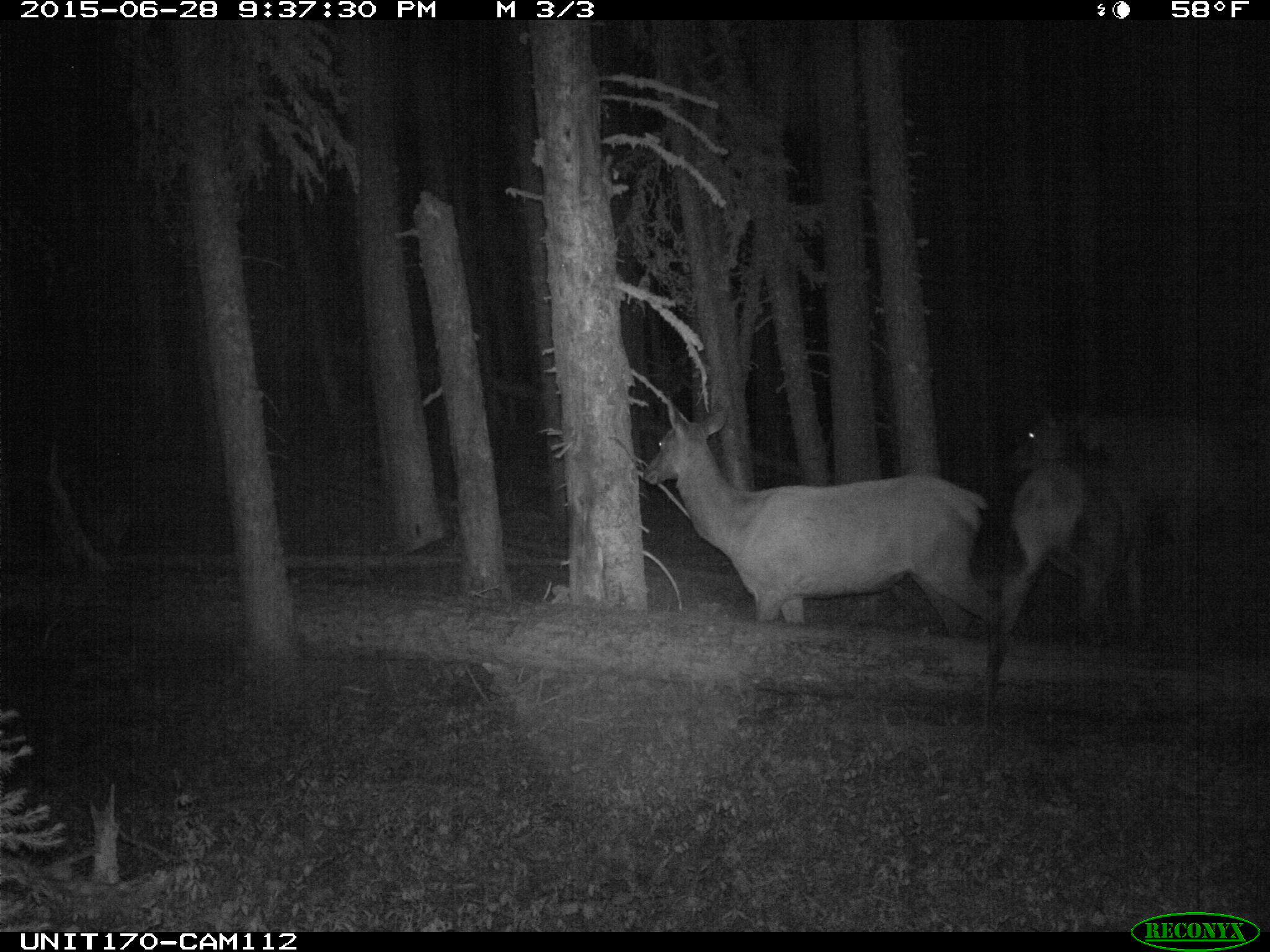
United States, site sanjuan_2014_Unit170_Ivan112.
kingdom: Animalia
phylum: Chordata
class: Mammalia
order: Artiodactyla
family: Cervidae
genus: Cervus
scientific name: Cervus elaphus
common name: red deer